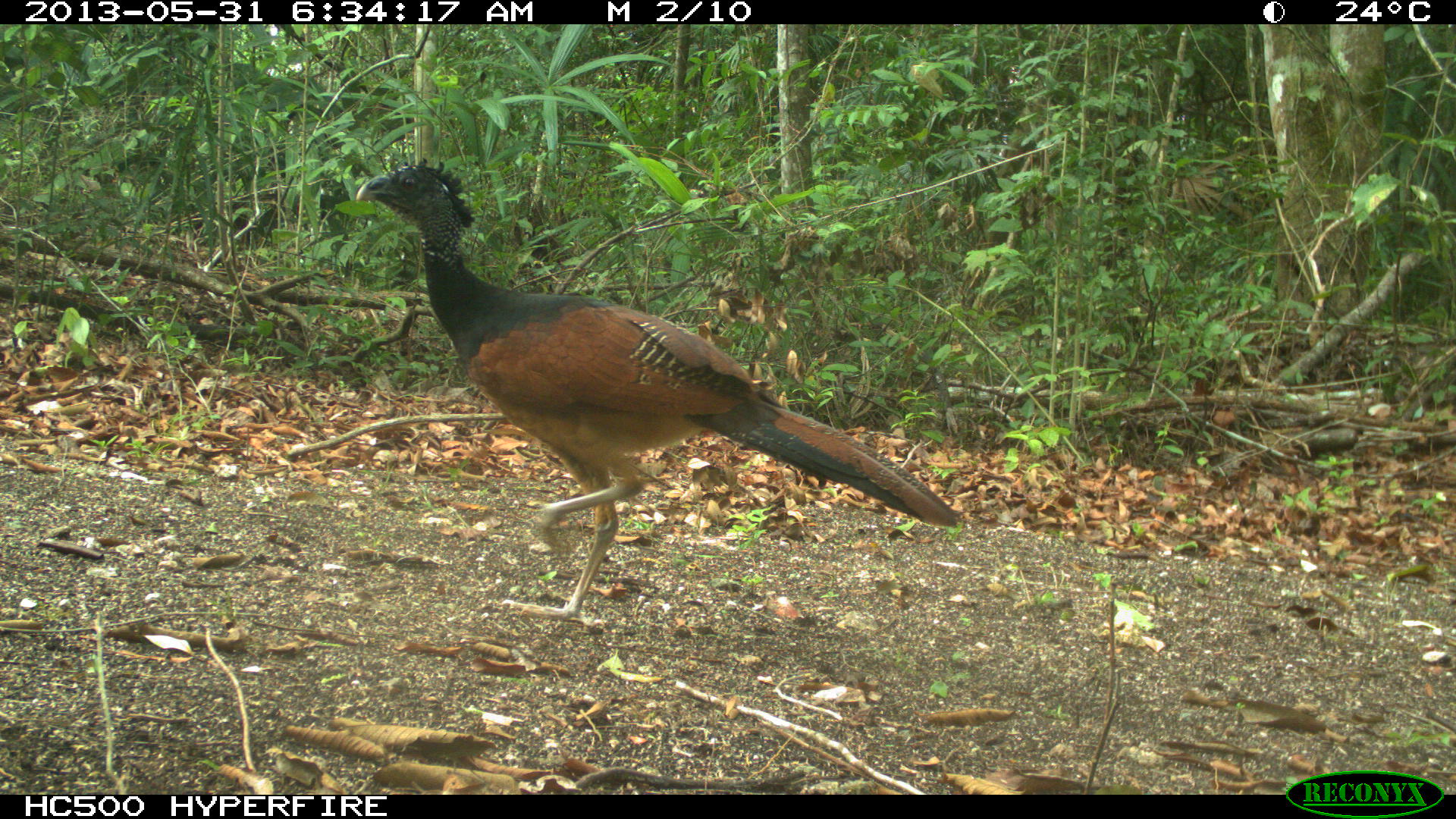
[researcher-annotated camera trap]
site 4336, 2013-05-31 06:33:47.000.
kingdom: Animalia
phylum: Chordata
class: Aves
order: Galliformes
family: Cracidae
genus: Crax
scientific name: Crax rubra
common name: great curassow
Crax rubra (great curassow), count 1, sex female.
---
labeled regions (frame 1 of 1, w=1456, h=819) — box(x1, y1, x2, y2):
crax rubra: box(356, 156, 963, 626)